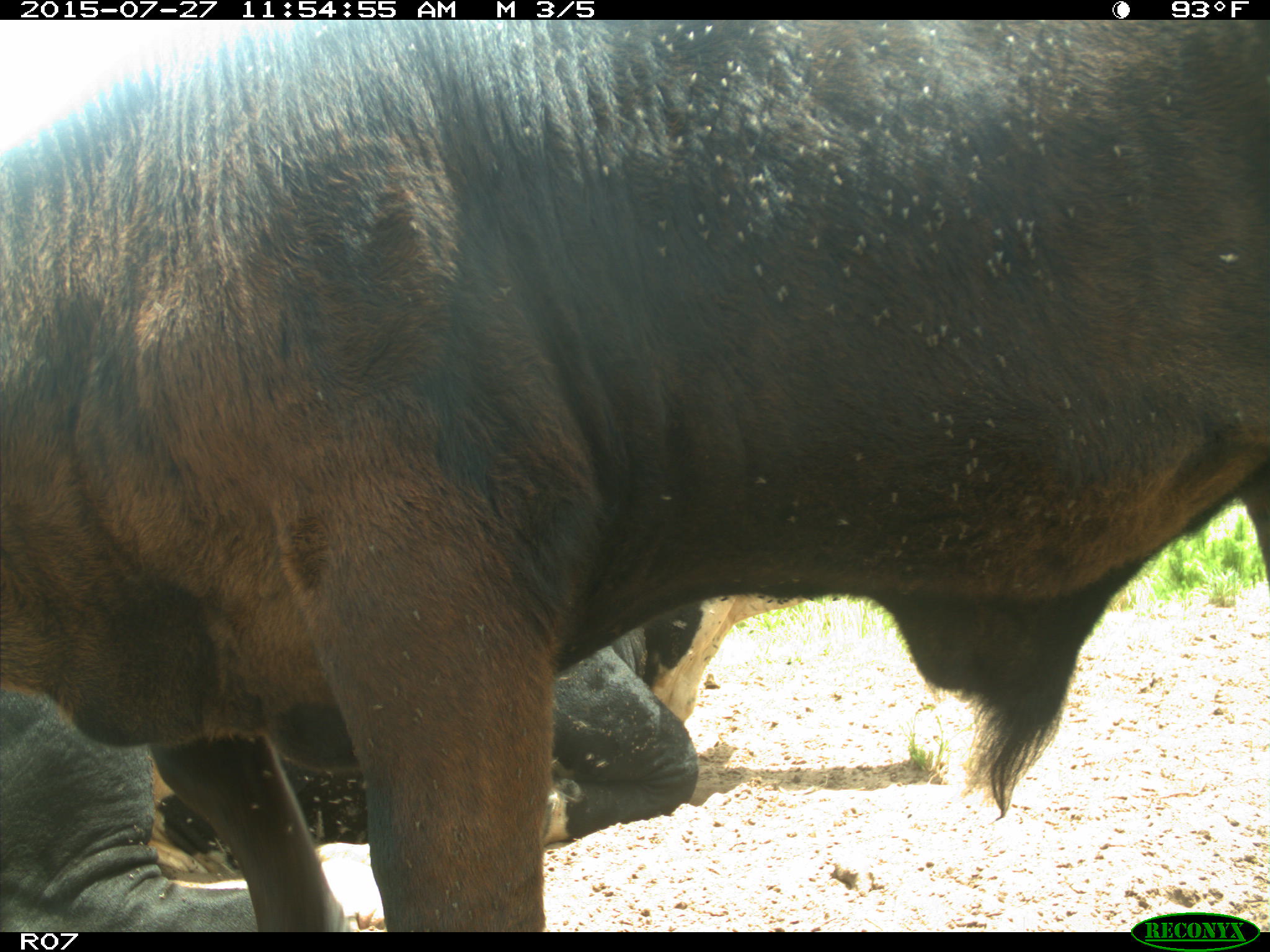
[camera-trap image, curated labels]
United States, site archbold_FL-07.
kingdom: Animalia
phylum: Chordata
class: Mammalia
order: Artiodactyla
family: Bovidae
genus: Bos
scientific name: Bos taurus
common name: domestic cow